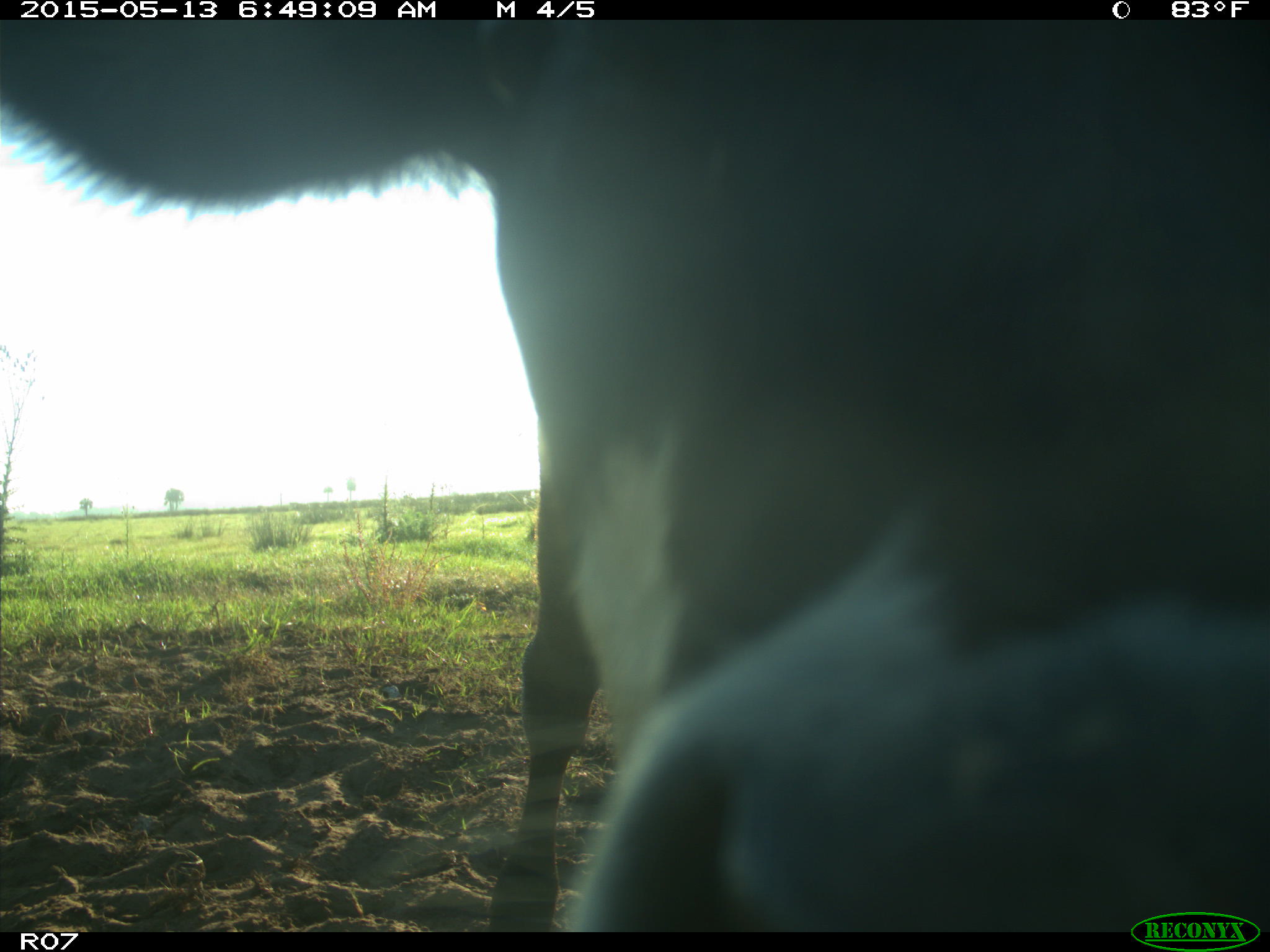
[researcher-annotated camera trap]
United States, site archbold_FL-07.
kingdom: Animalia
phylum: Chordata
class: Mammalia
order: Artiodactyla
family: Bovidae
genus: Bos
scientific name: Bos taurus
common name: domestic cow